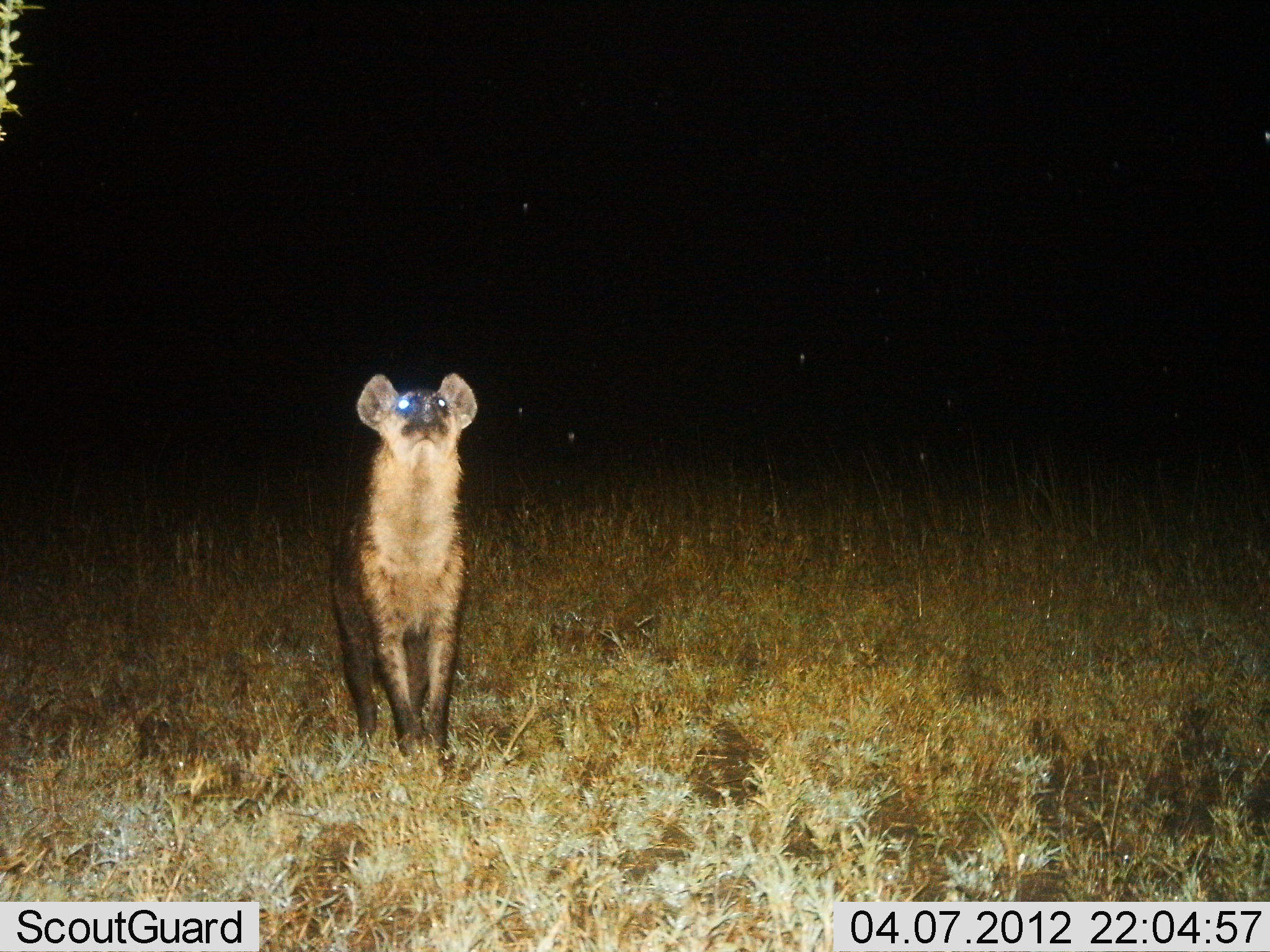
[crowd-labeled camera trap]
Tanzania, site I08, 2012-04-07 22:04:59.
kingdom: Animalia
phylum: Chordata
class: Mammalia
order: Carnivora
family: Hyaenidae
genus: Crocuta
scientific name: Crocuta crocuta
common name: spotted hyena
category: hyenaspotted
Hyenaspotted (spotted hyena) (Crocuta crocuta), count 1. Behavior (volunteer vote fractions): standing 95%, resting 5%, moving 0%, interacting 0%. Young present (vote fraction): 0%. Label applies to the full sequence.